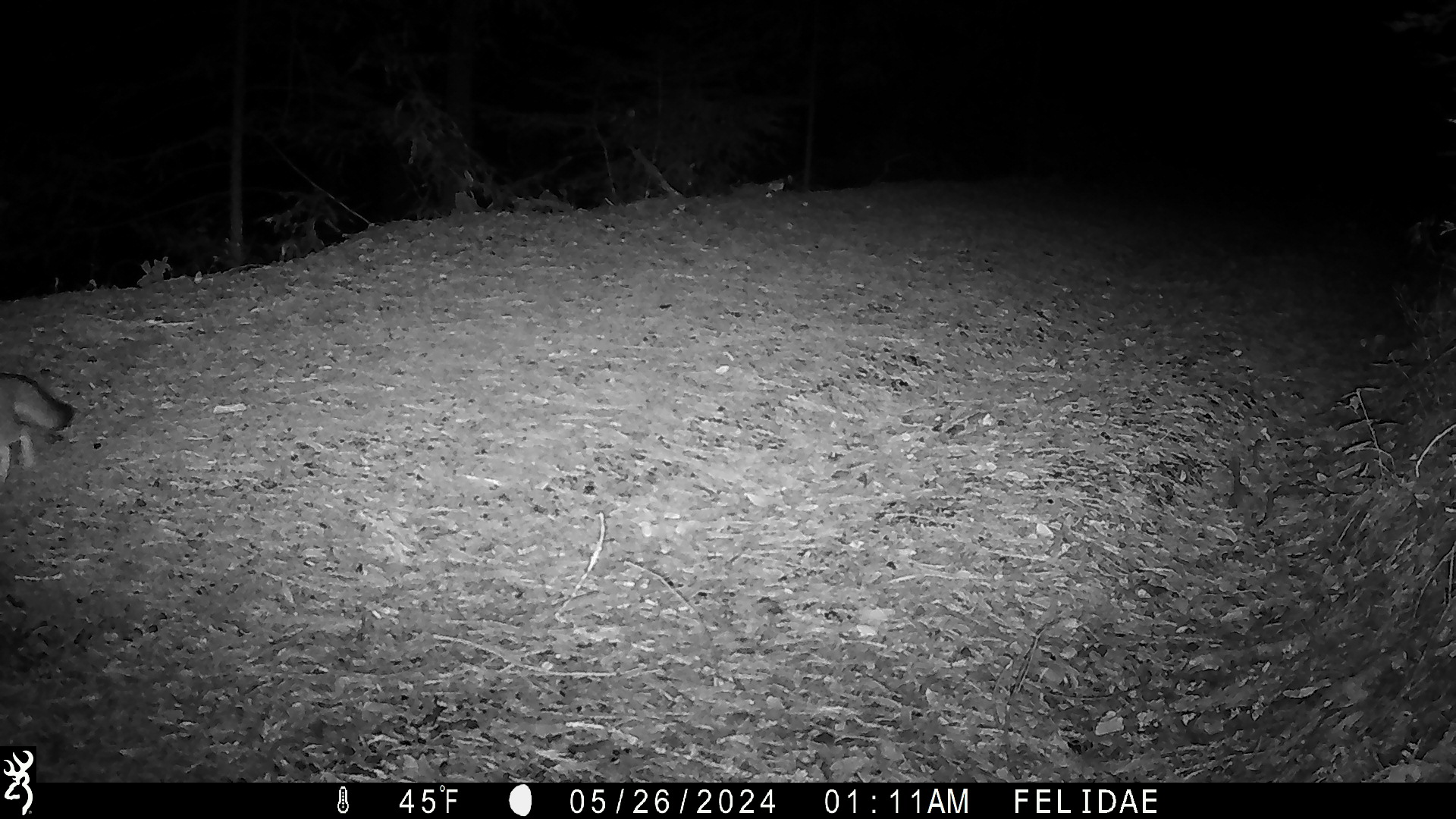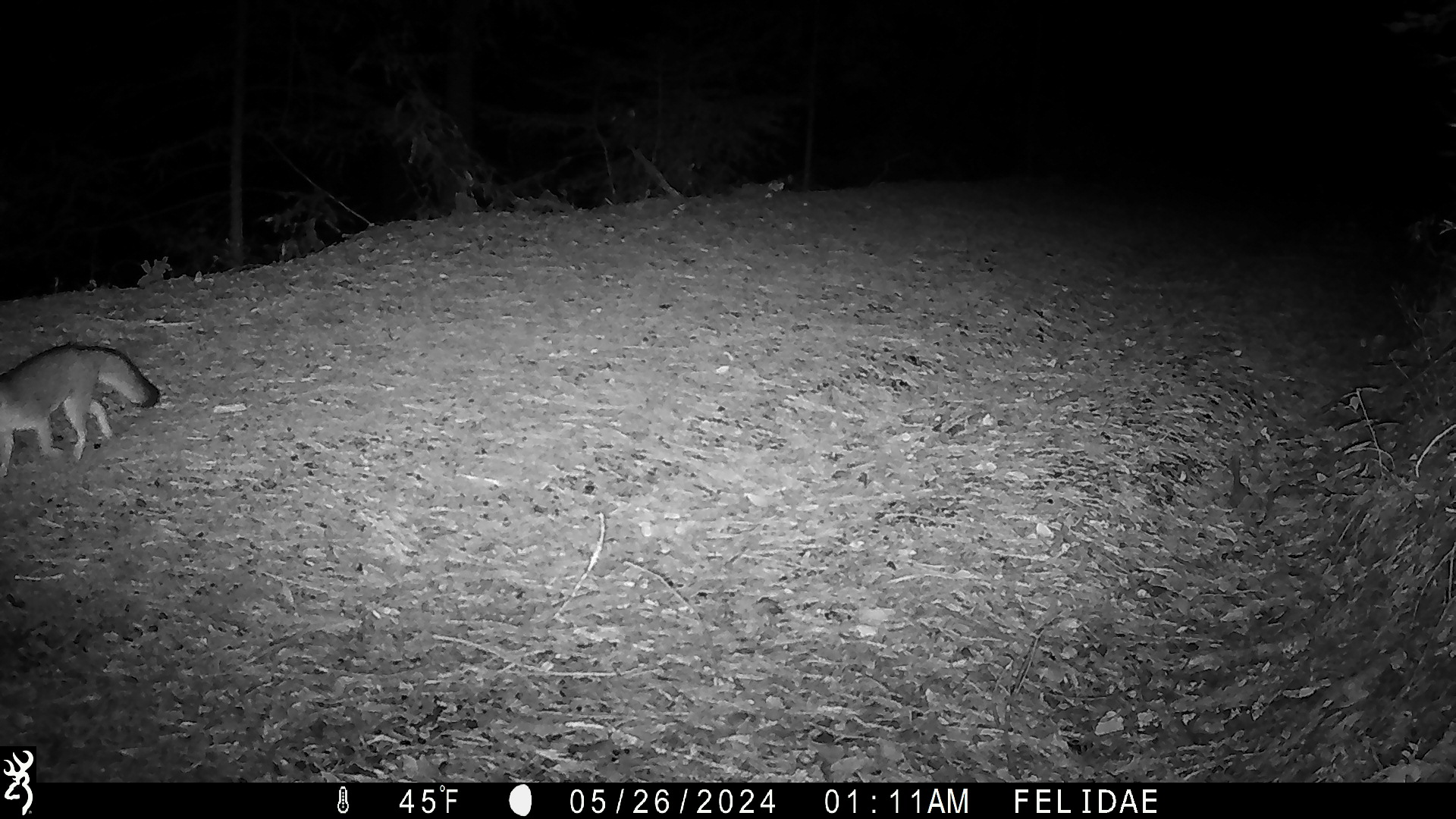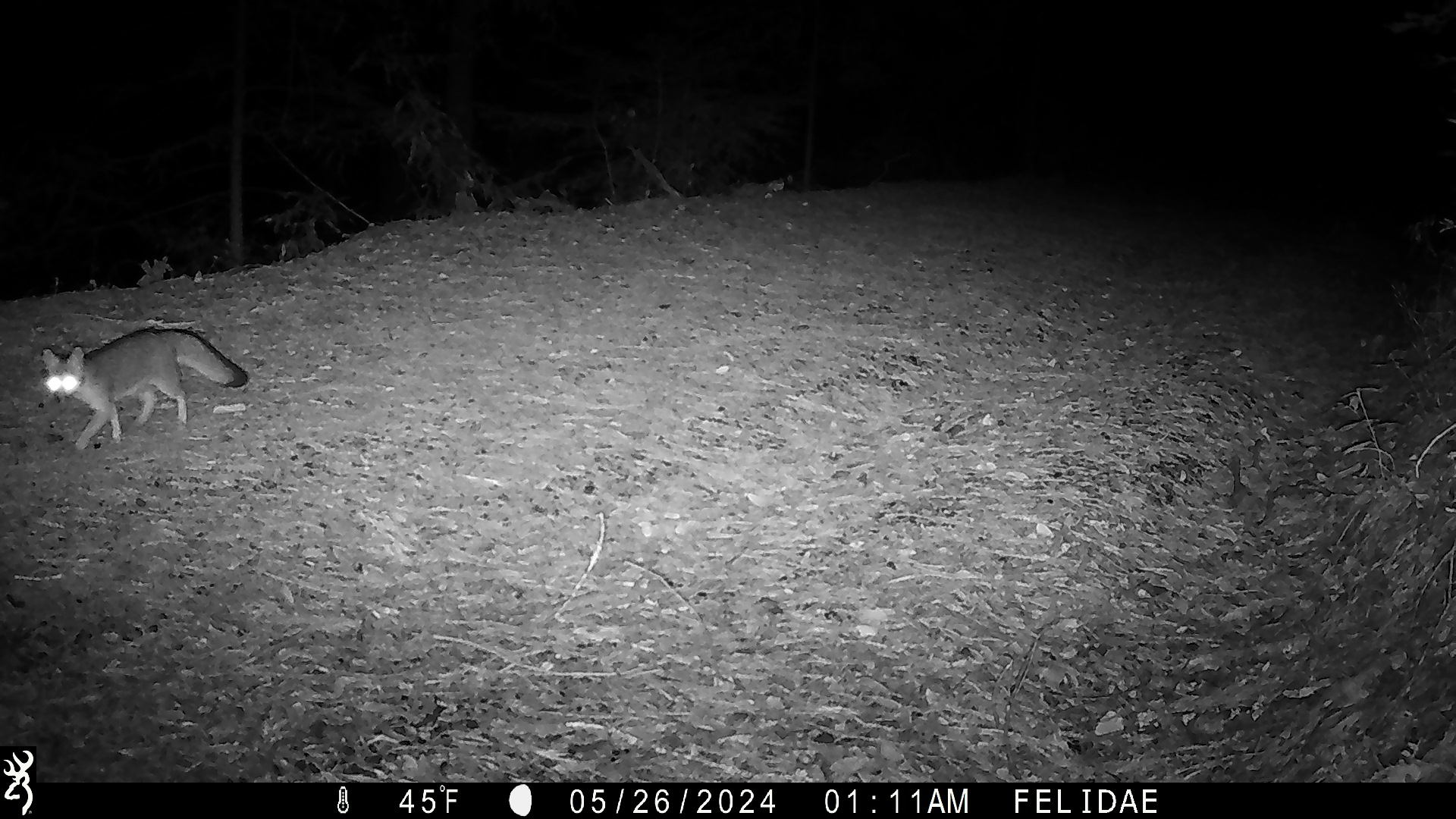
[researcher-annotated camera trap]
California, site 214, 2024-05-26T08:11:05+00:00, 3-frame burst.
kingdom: Animalia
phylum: Chordata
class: Mammalia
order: Carnivora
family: Canidae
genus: Urocyon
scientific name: Urocyon cinereoargenteus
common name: gray fox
Gray fox (Urocyon cinereoargenteus).